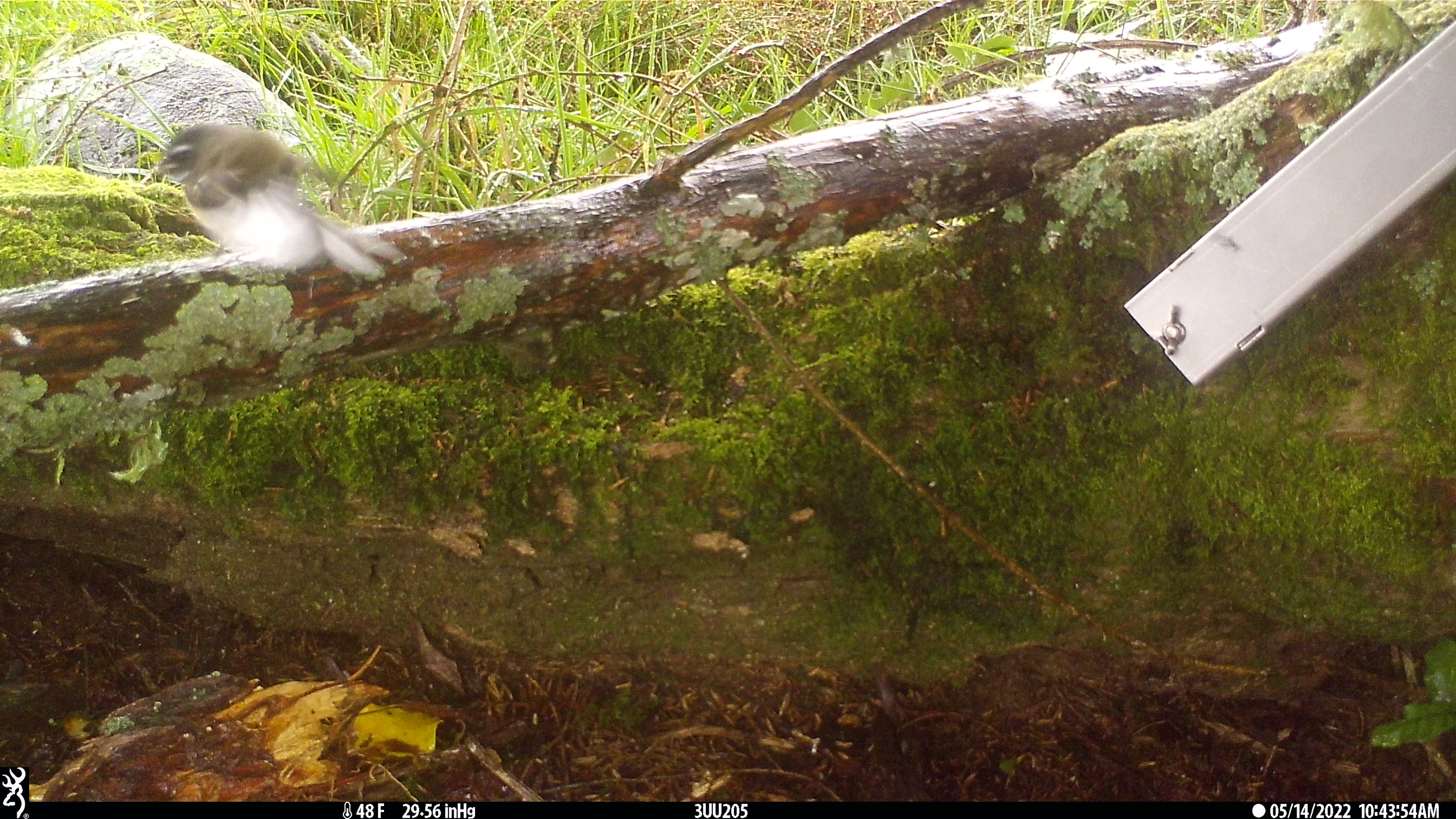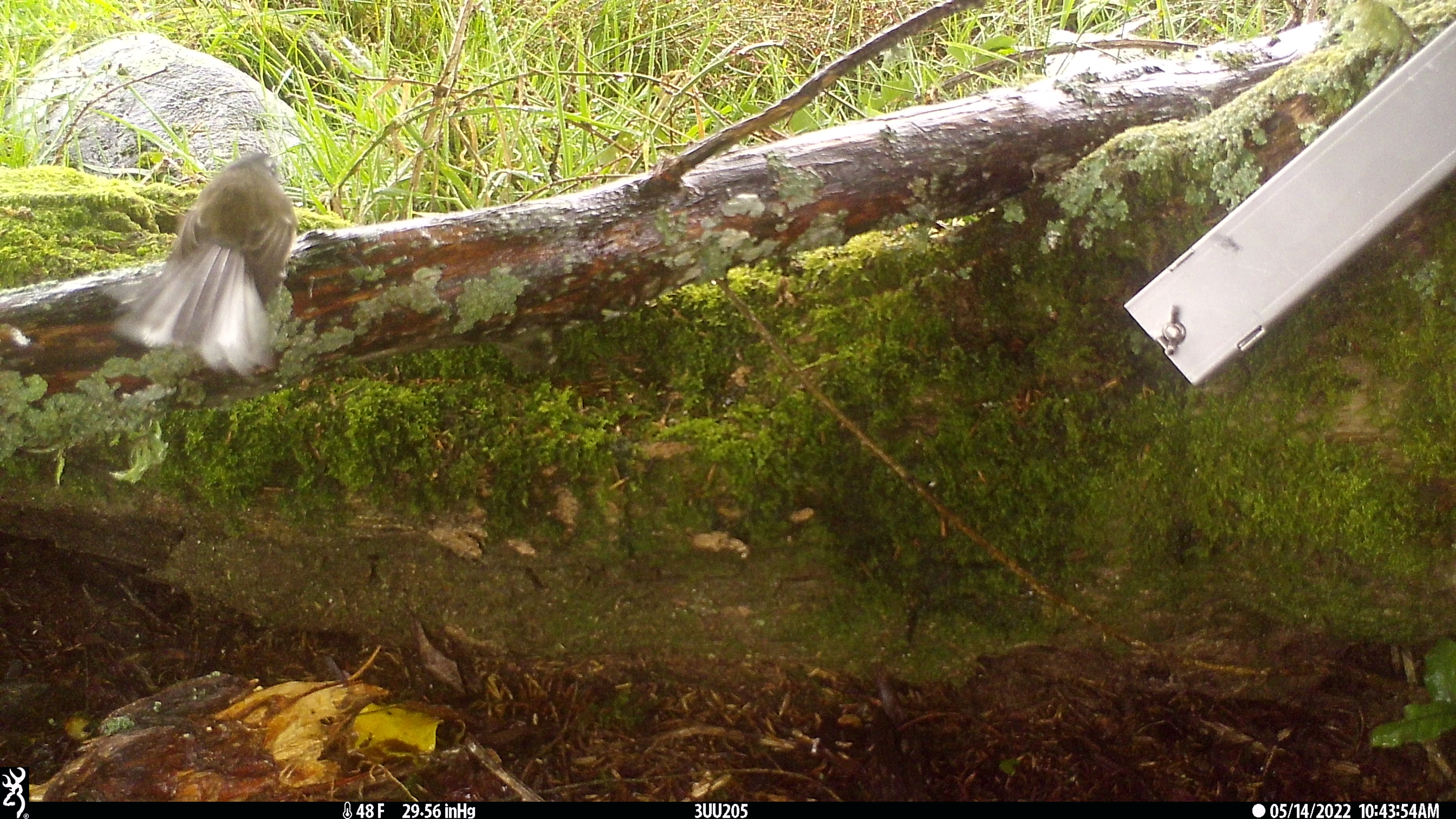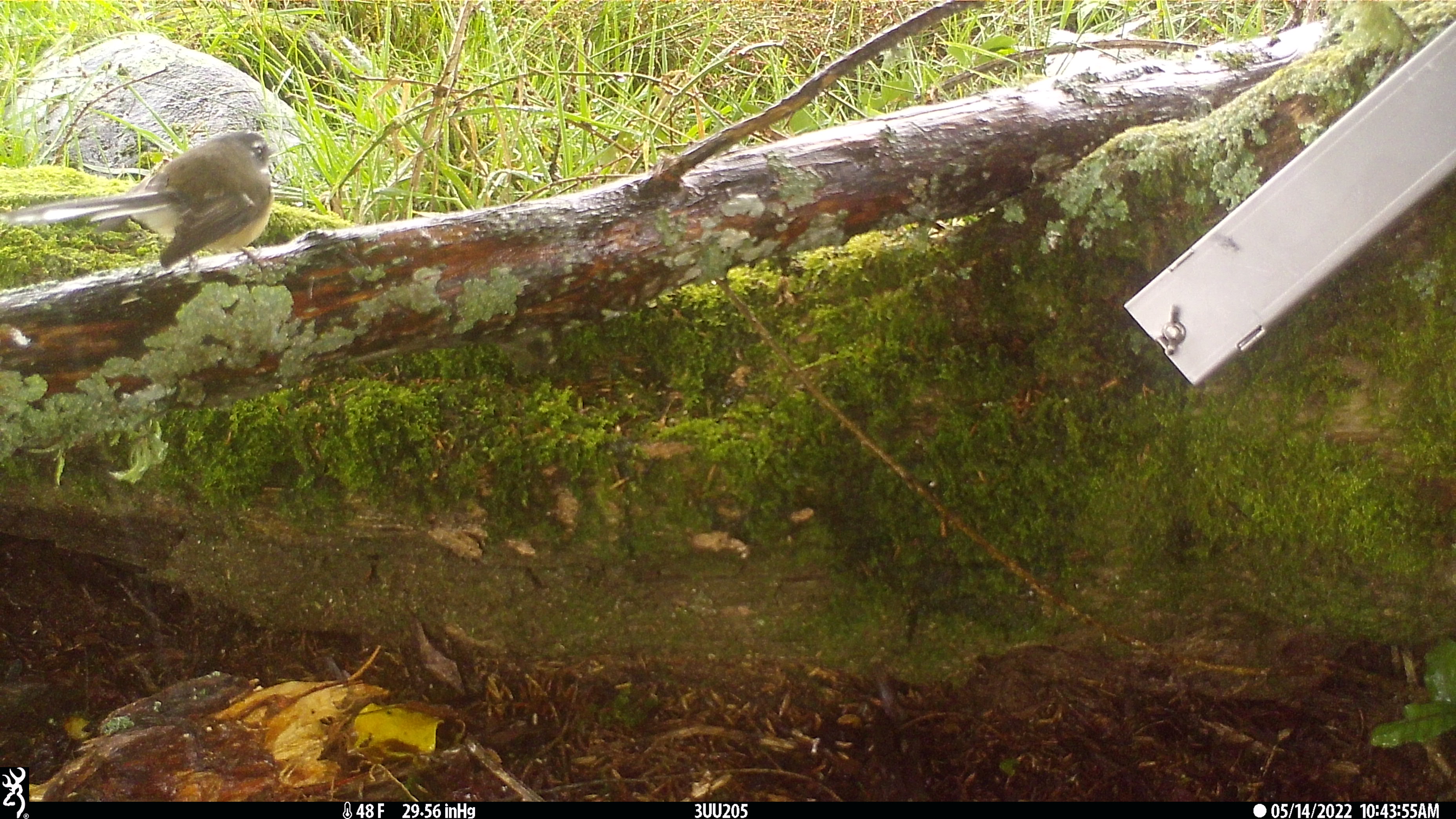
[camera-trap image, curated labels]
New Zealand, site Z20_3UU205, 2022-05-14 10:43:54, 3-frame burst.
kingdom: Animalia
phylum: Chordata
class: Aves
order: Passeriformes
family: Rhipiduridae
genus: Rhipidura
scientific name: Rhipidura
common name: fantails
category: fantail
Fantail (fantails) (Rhipidura).